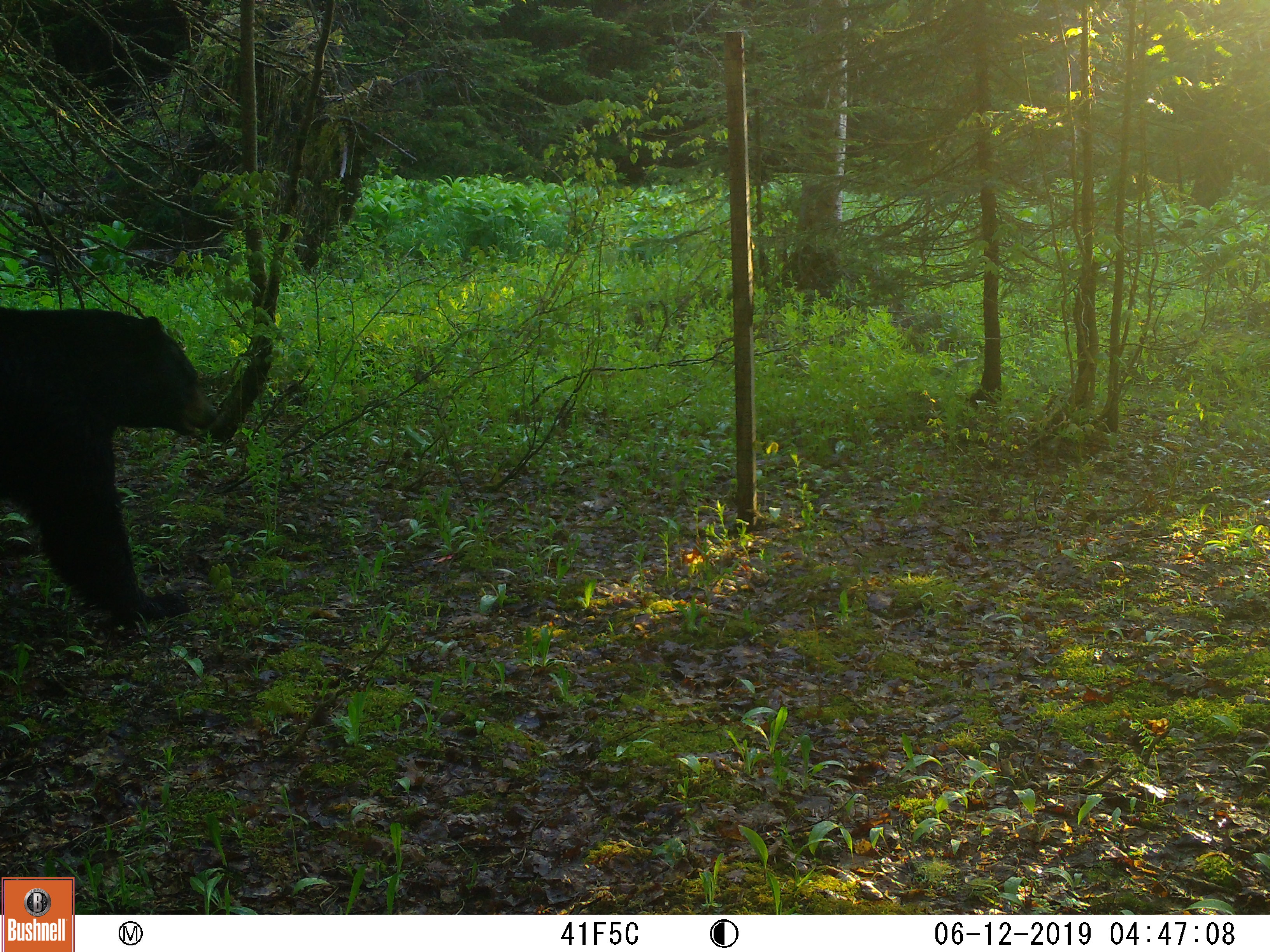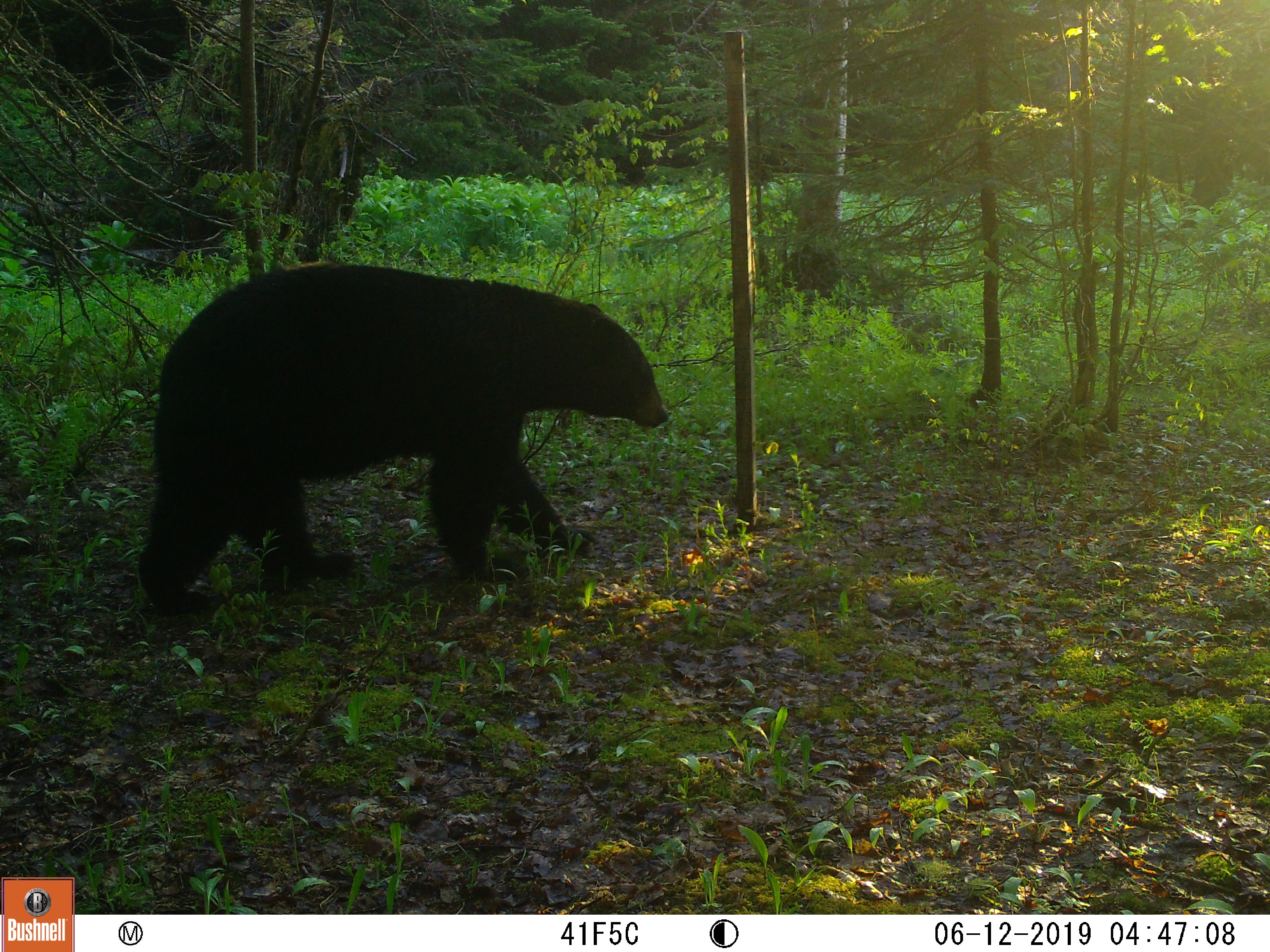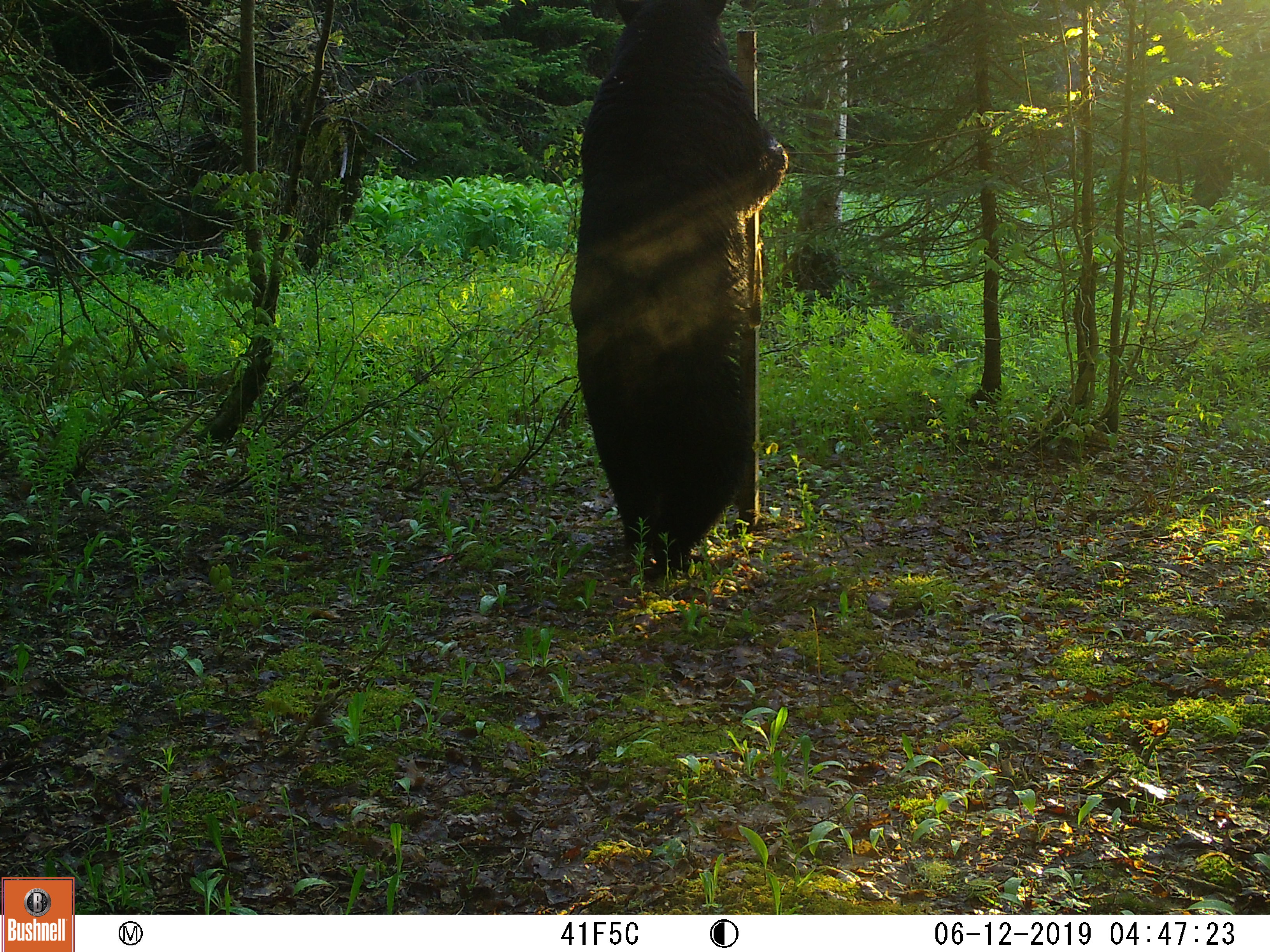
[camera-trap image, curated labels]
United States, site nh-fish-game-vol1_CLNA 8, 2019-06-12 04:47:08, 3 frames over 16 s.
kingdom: Animalia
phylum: Chordata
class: Mammalia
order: Carnivora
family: Ursidae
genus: Ursus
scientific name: Ursus americanus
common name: black bear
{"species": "black bear (Ursus americanus)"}